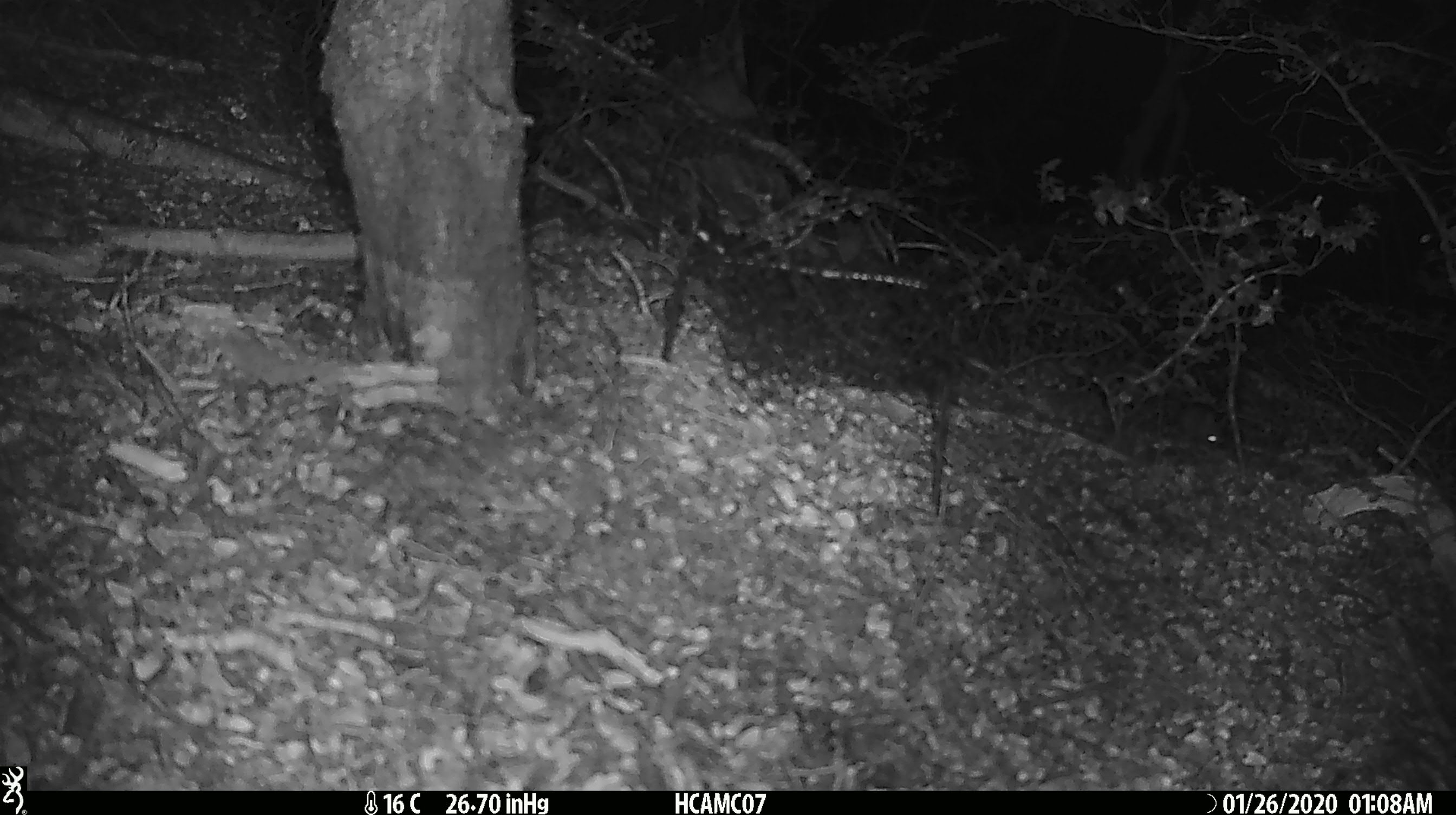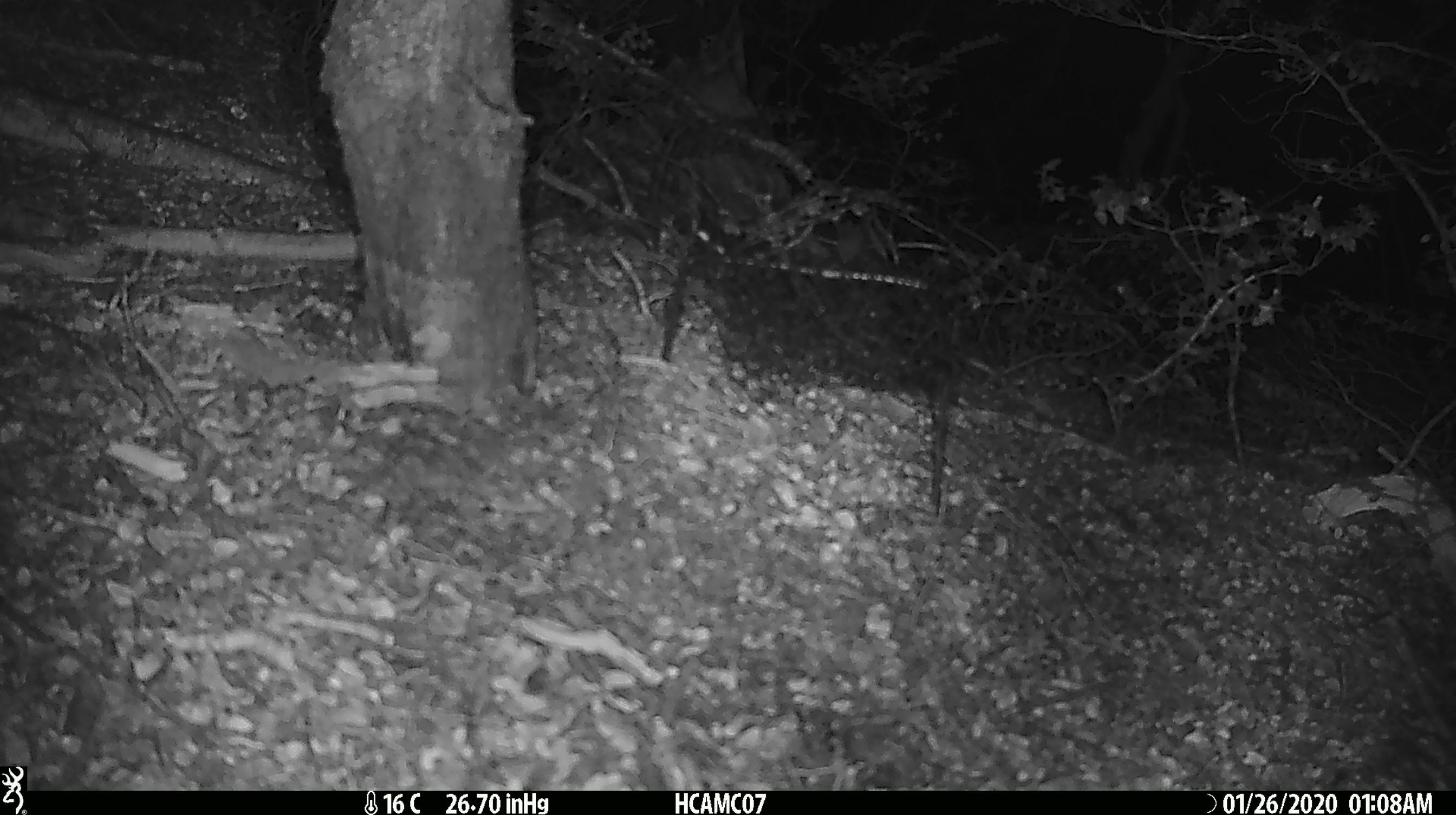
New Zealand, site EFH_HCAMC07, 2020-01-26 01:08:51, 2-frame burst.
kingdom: Animalia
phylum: Chordata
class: Mammalia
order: Rodentia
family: Muridae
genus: Mus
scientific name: Mus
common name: mouse